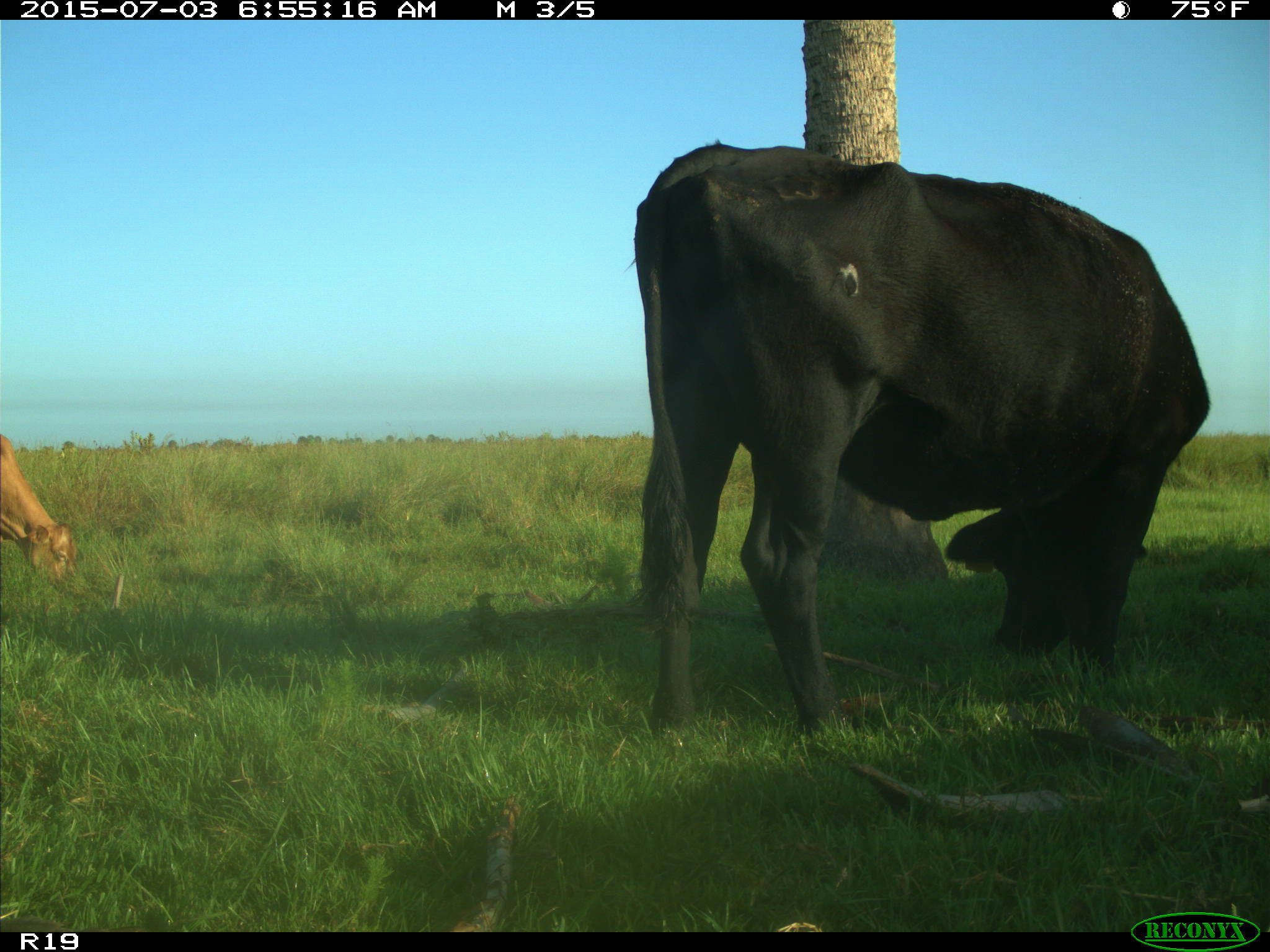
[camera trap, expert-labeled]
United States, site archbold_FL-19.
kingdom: Animalia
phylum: Chordata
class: Mammalia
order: Artiodactyla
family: Bovidae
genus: Bos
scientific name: Bos taurus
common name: domestic cow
Bos taurus (domestic cow).